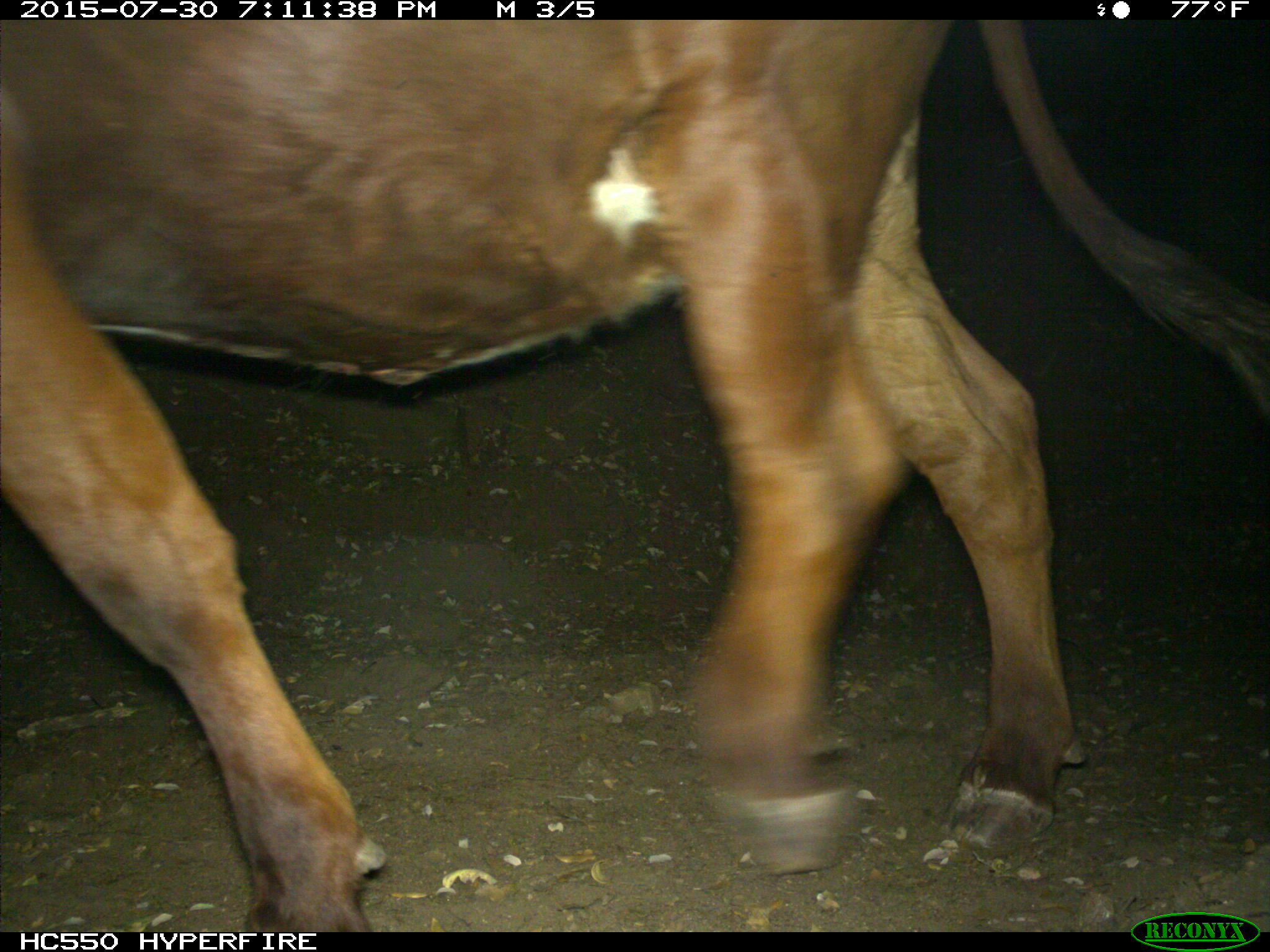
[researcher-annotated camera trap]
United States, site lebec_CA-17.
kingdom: Animalia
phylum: Chordata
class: Mammalia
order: Artiodactyla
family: Bovidae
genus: Bos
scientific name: Bos taurus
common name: domestic cow